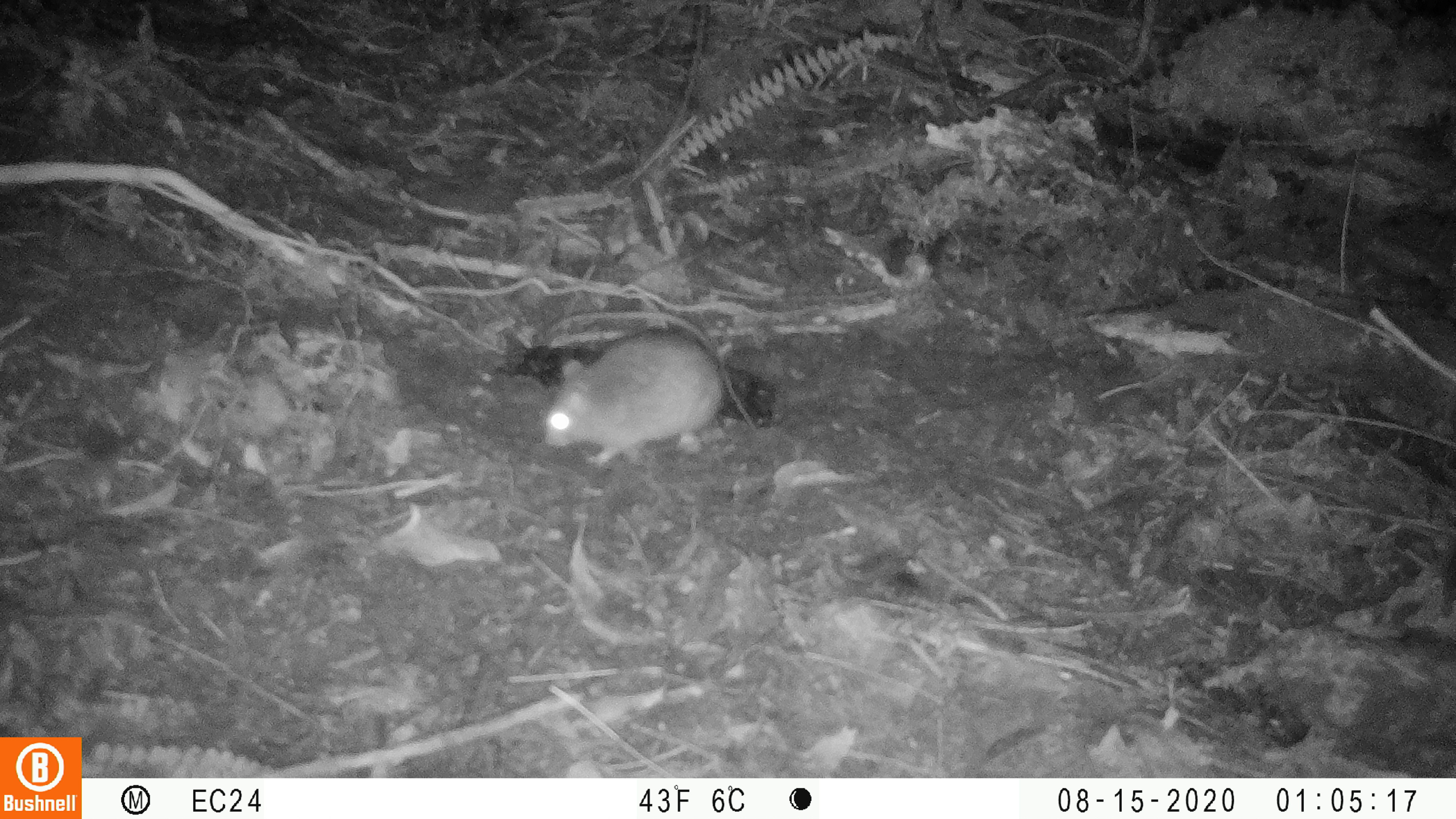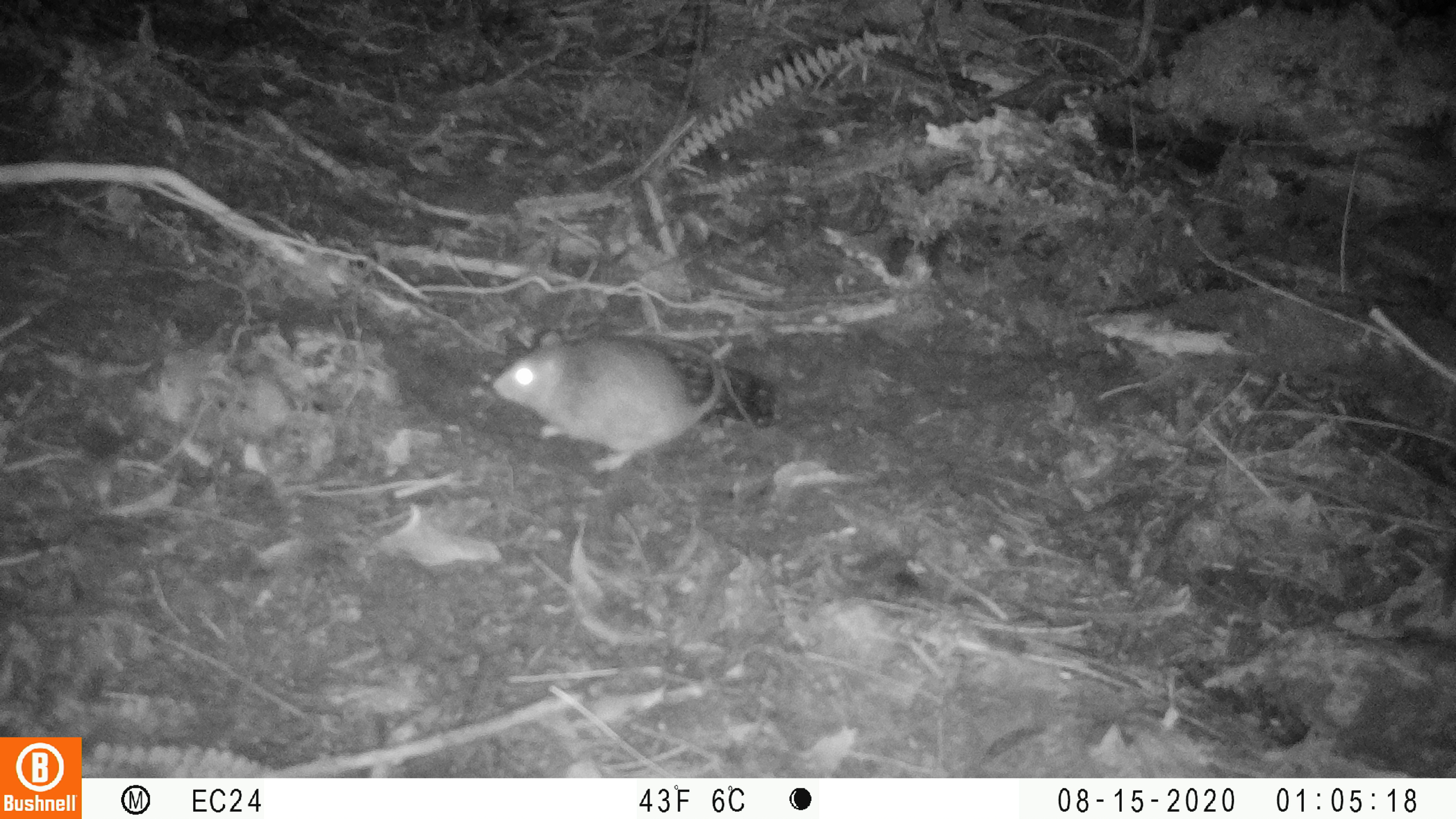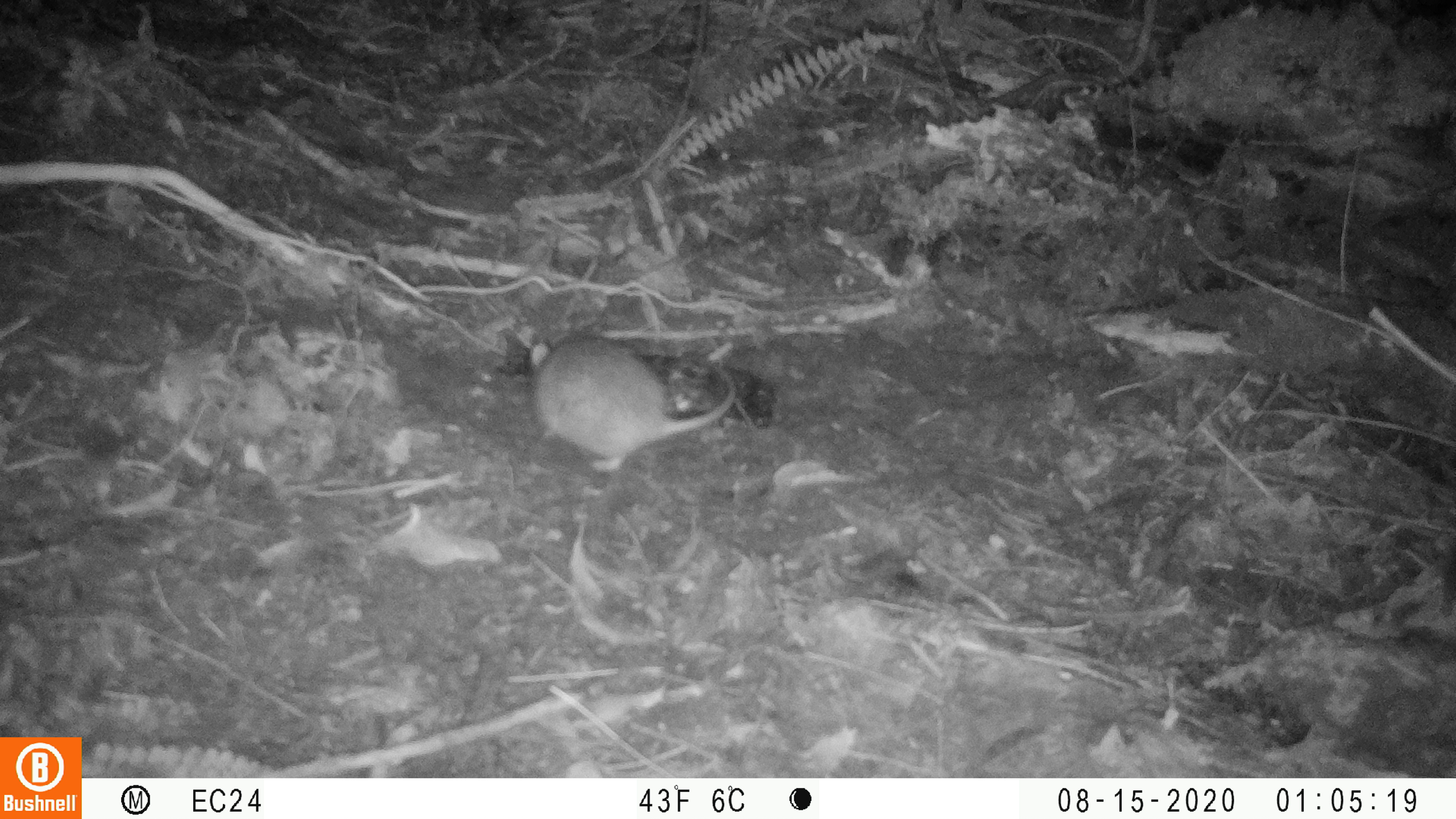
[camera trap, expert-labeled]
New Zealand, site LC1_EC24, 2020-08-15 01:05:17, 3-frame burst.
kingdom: Animalia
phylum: Chordata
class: Mammalia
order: Rodentia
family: Muridae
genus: Rattus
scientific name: Rattus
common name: rat